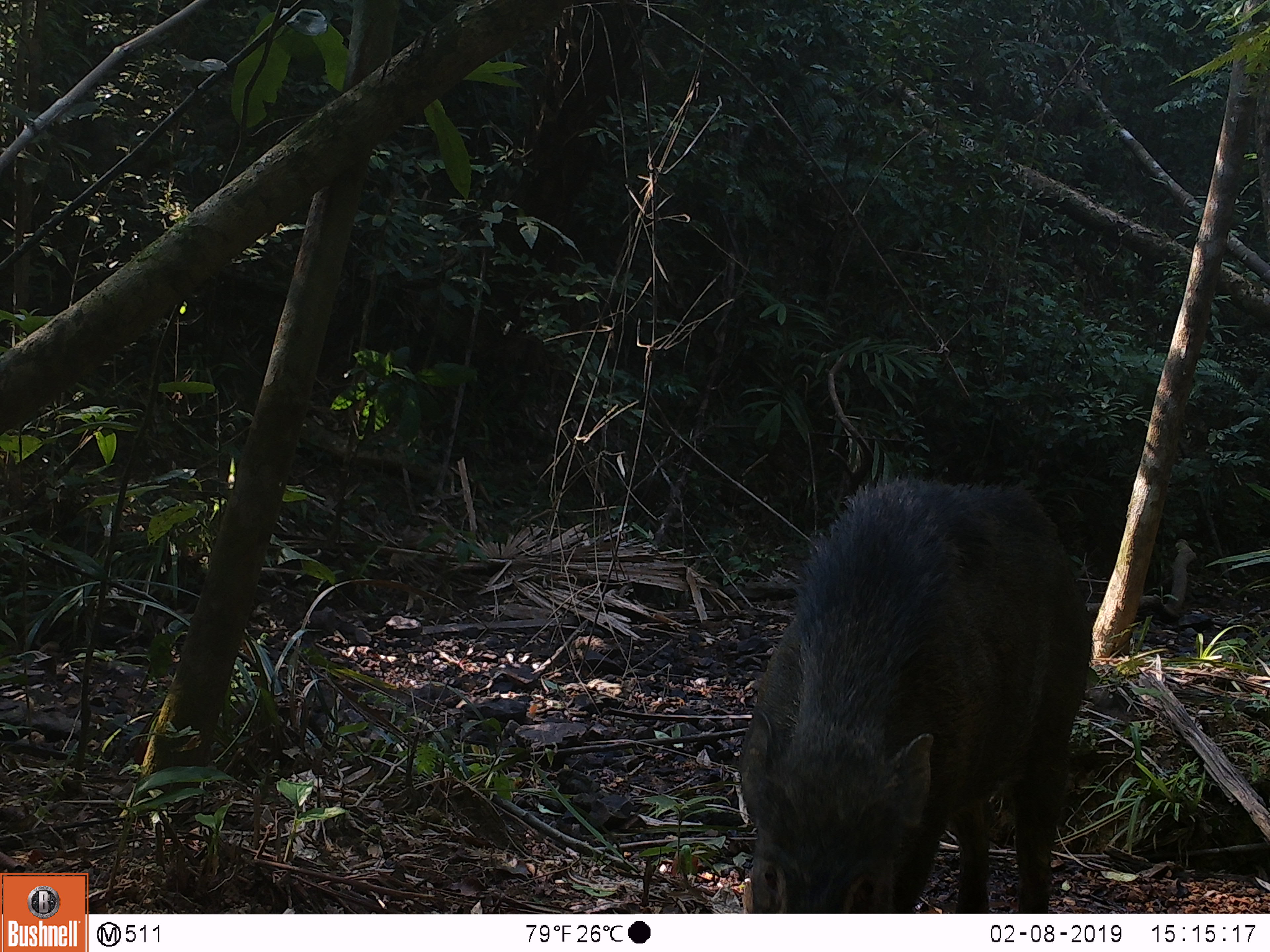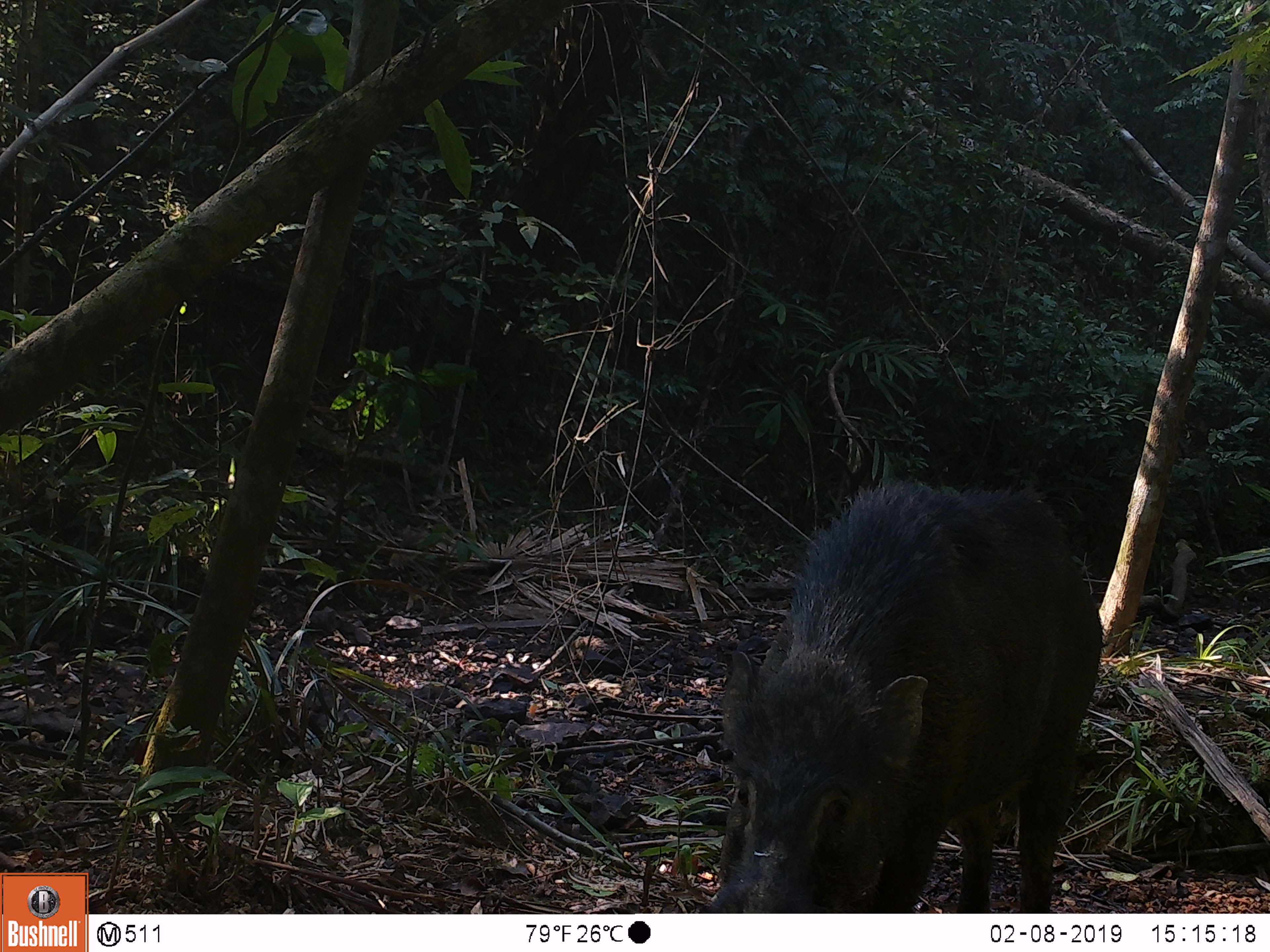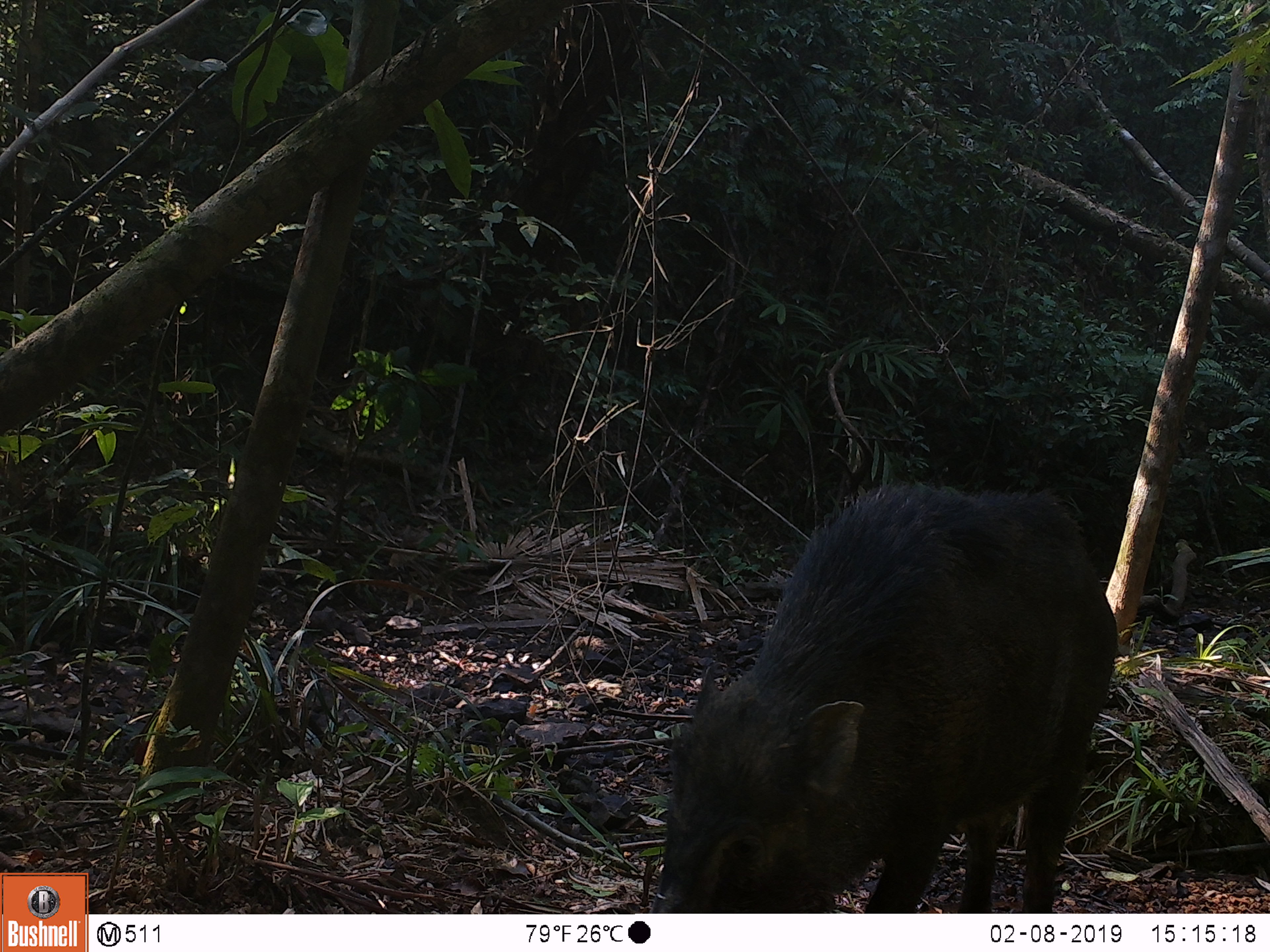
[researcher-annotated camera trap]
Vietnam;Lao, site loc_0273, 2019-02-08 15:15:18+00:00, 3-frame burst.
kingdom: Animalia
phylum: Chordata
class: Mammalia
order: Artiodactyla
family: Suidae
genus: Sus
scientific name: Sus scrofa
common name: eurasian wild pig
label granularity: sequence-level